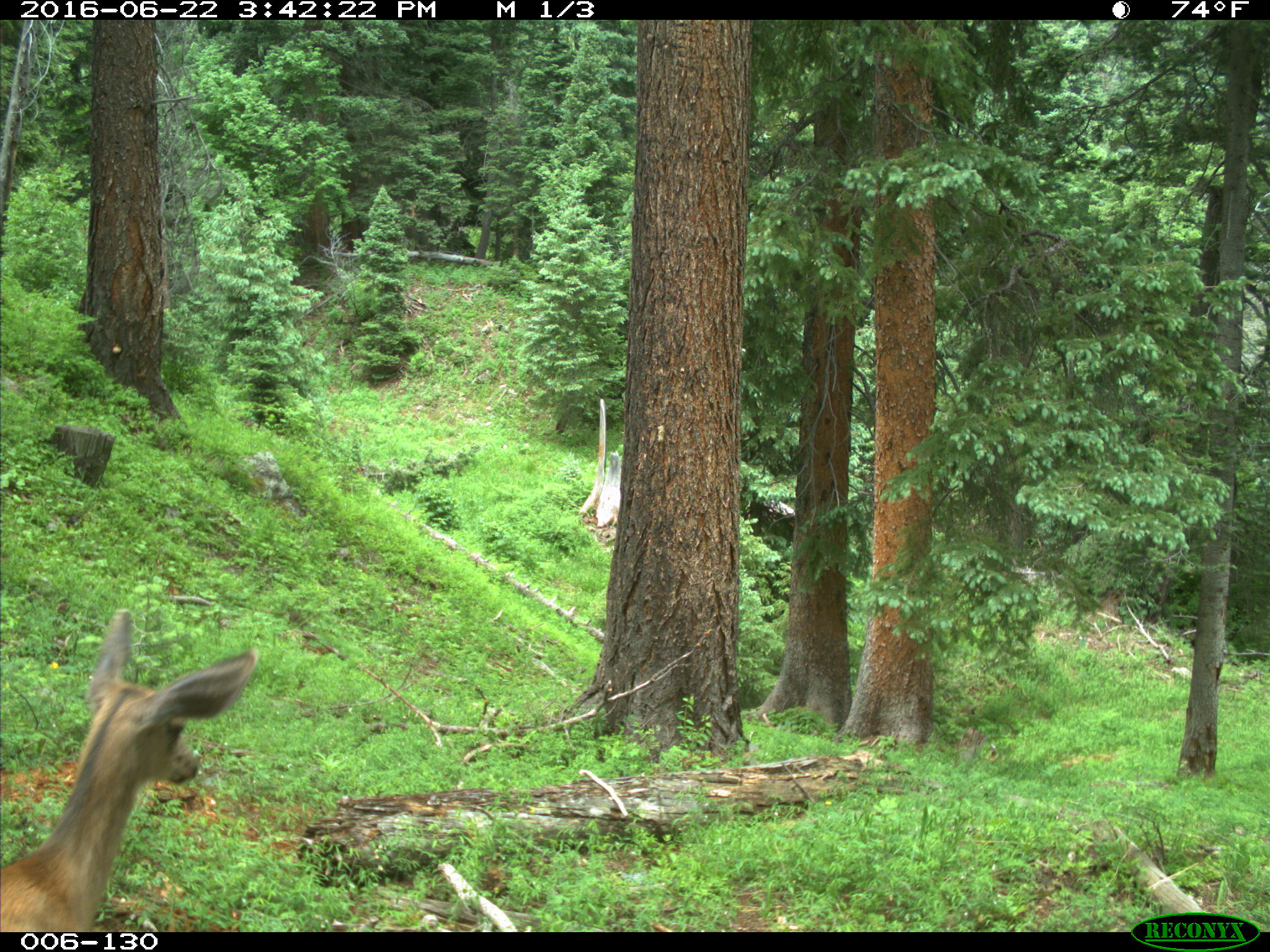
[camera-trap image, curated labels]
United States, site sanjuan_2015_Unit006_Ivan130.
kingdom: Animalia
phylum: Chordata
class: Mammalia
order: Artiodactyla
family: Cervidae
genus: Odocoileus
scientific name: Odocoileus hemionus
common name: mule deer